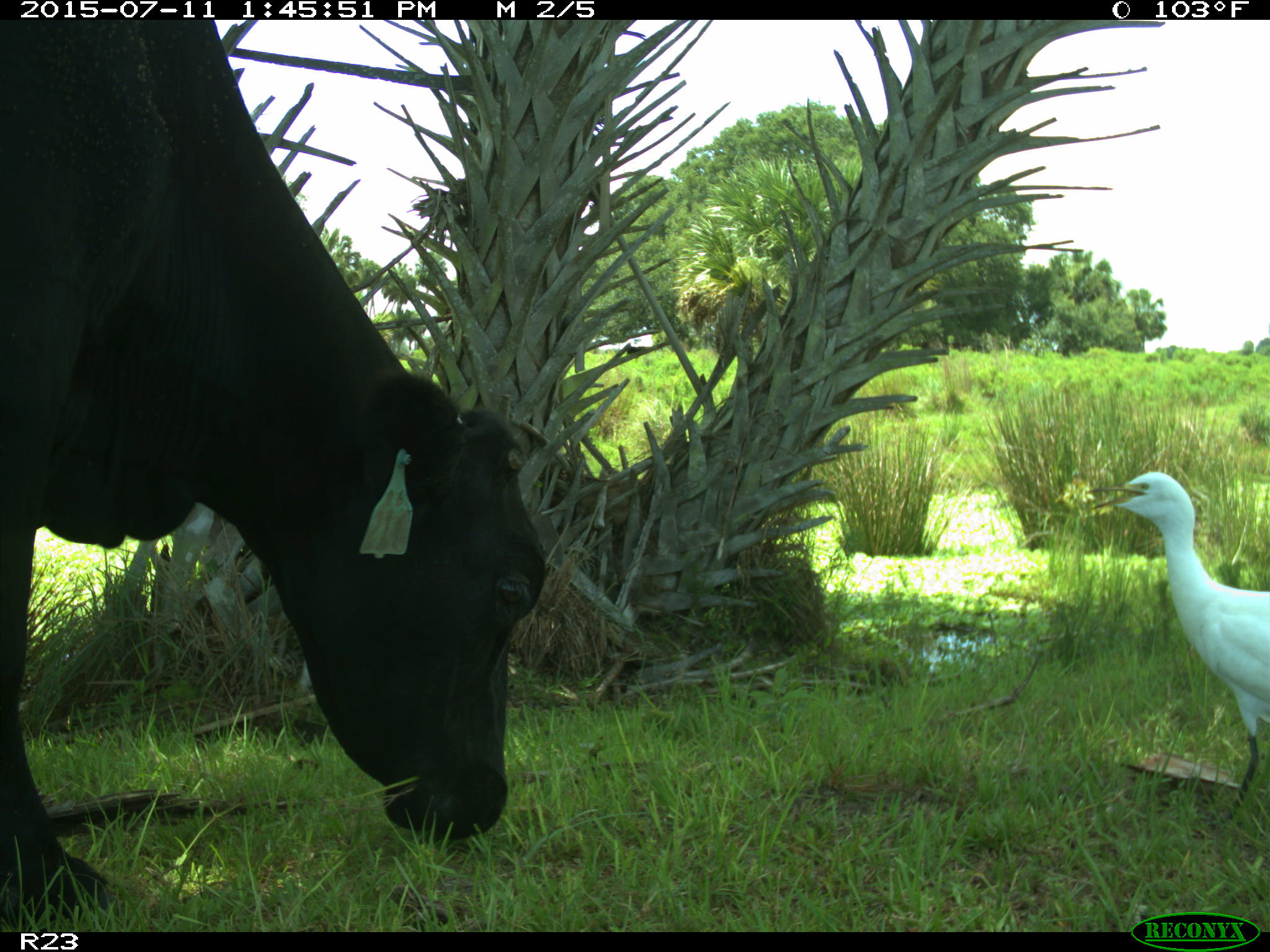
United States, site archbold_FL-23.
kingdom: Animalia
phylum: Chordata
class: Mammalia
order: Artiodactyla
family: Bovidae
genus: Bos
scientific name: Bos taurus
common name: domestic cow